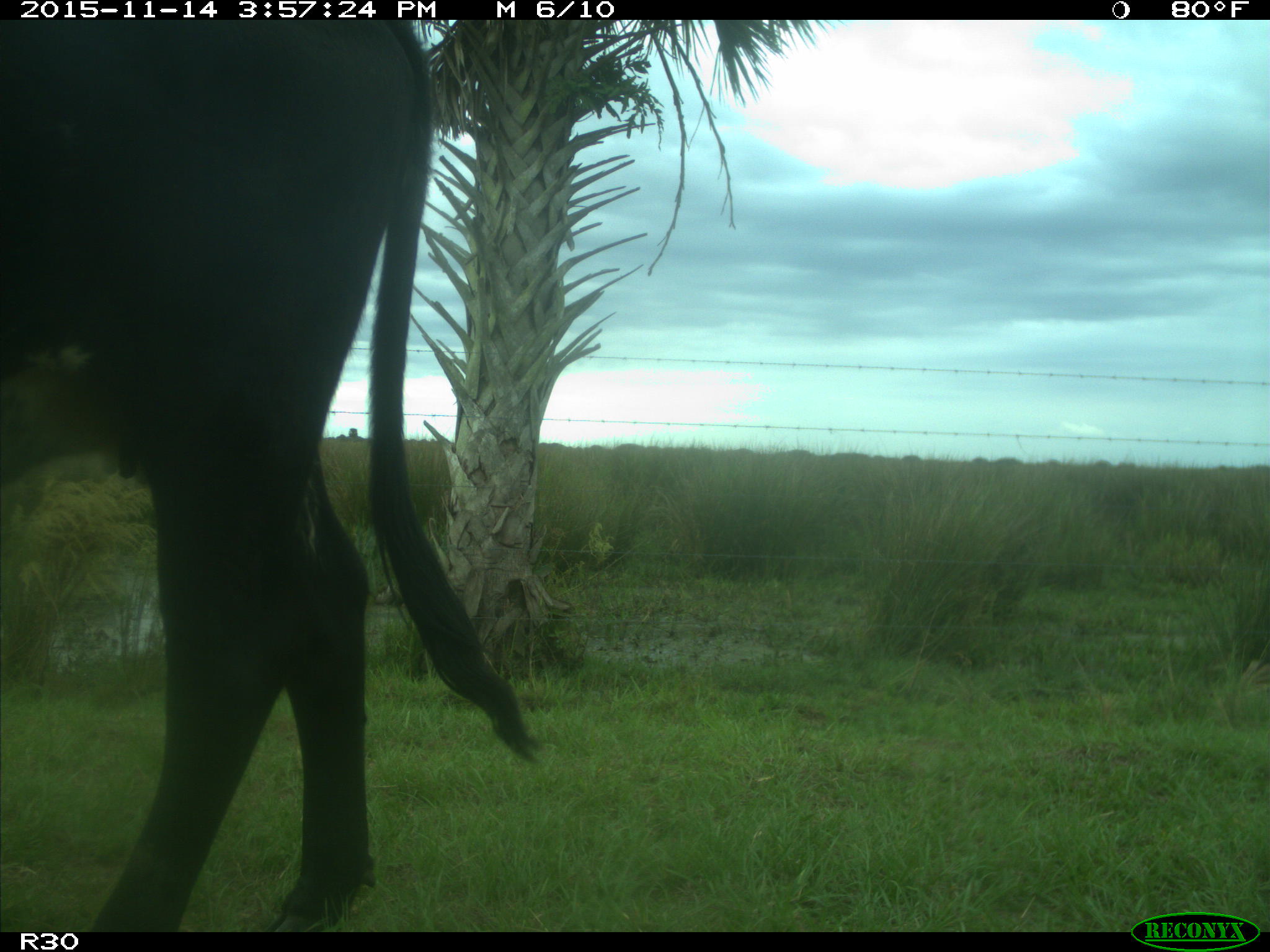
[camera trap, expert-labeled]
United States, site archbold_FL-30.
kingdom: Animalia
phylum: Chordata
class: Mammalia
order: Artiodactyla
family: Bovidae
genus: Bos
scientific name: Bos taurus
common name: domestic cow